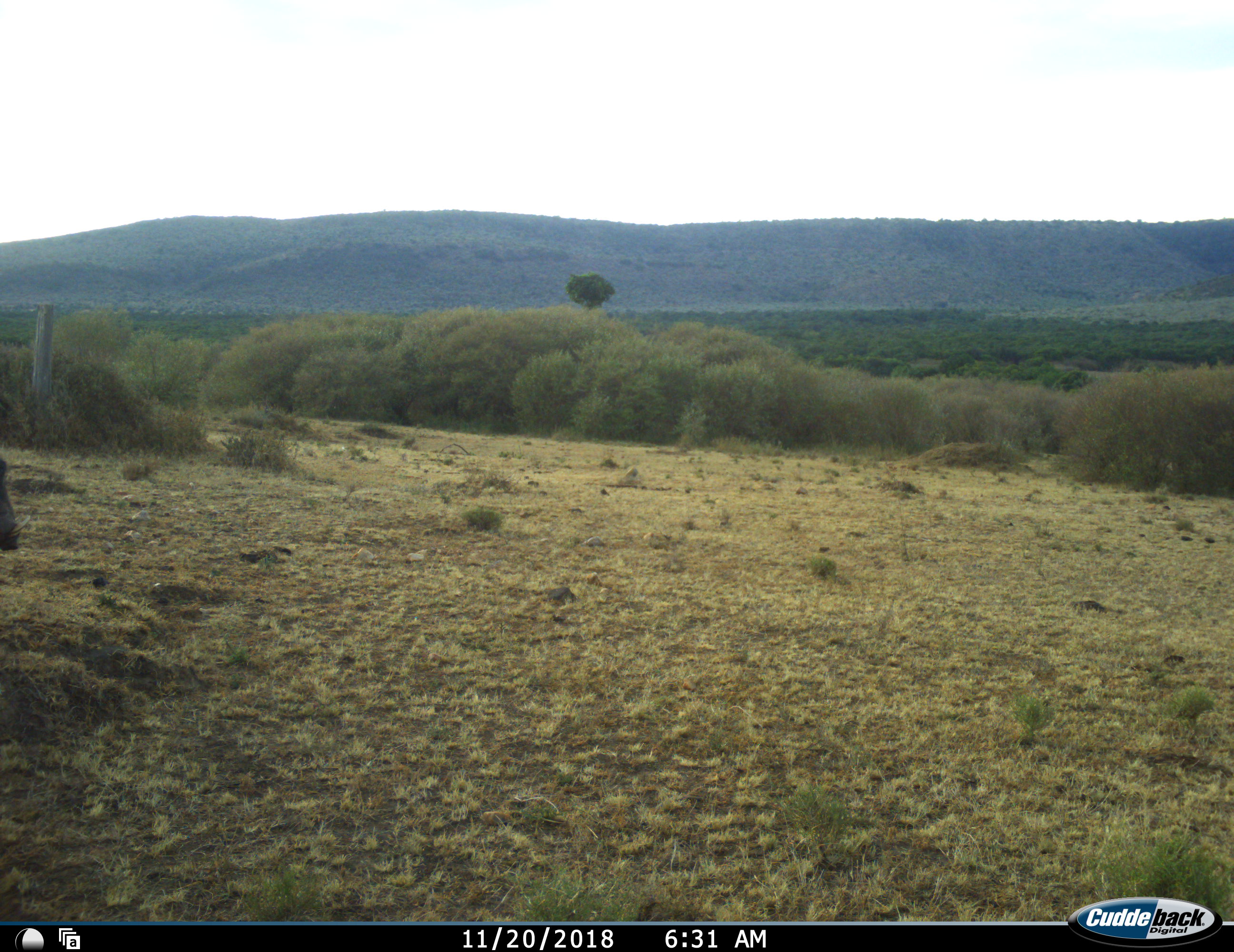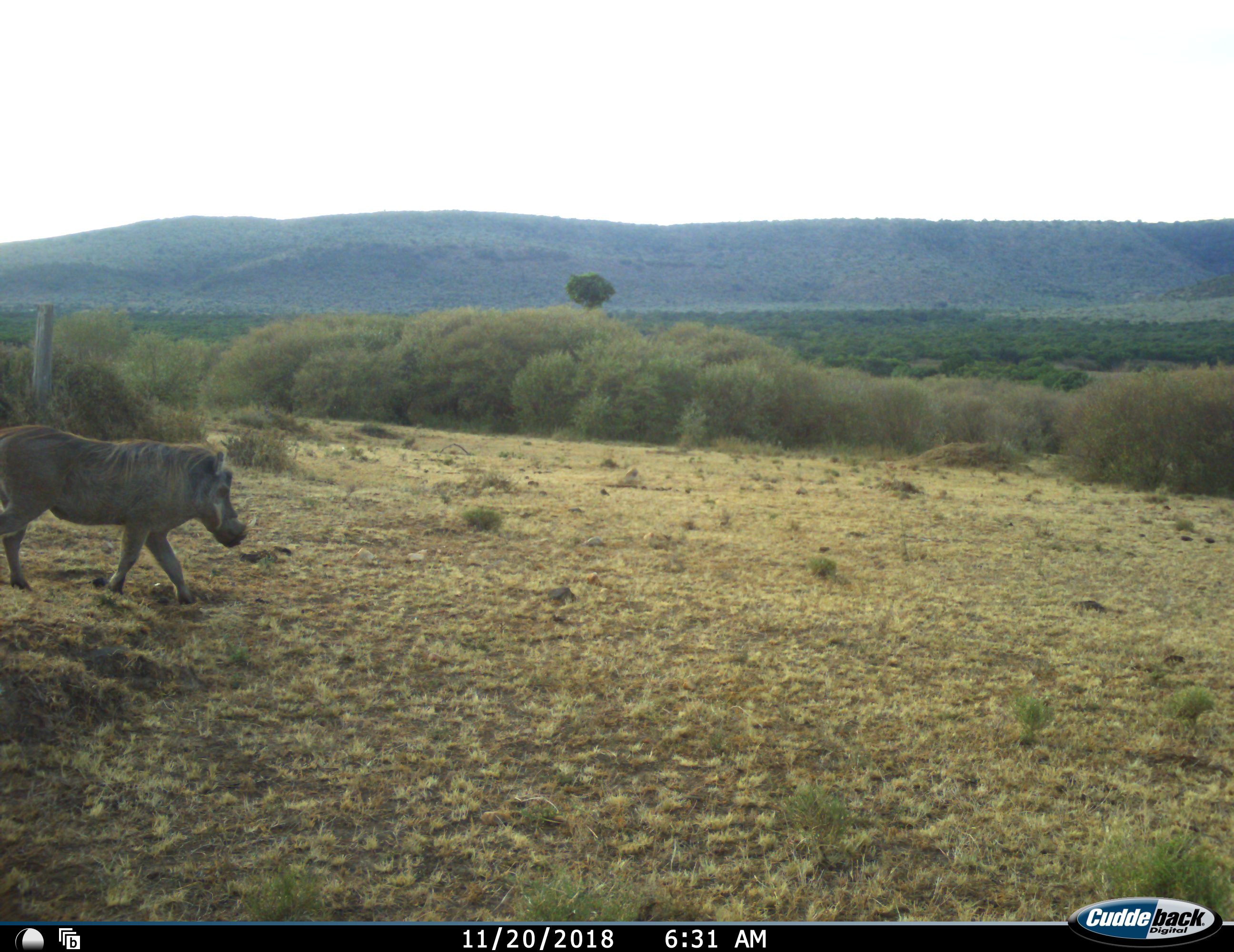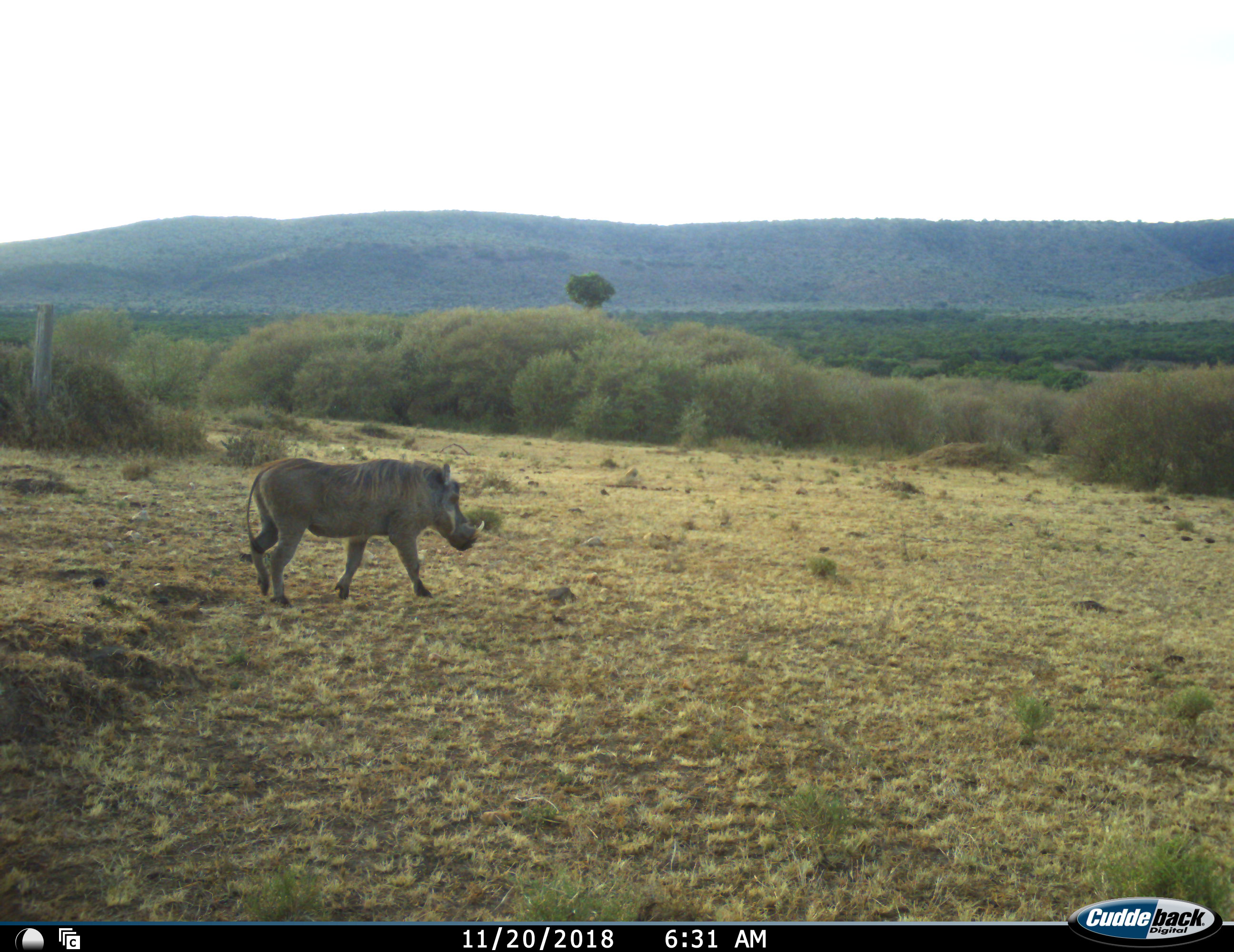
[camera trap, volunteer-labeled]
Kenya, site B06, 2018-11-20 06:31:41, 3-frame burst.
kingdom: Animalia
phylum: Chordata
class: Mammalia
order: Artiodactyla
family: Suidae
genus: Phacochoerus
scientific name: Phacochoerus africanus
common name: warthog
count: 1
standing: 17%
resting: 0%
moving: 100%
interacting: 0%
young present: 0%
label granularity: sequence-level